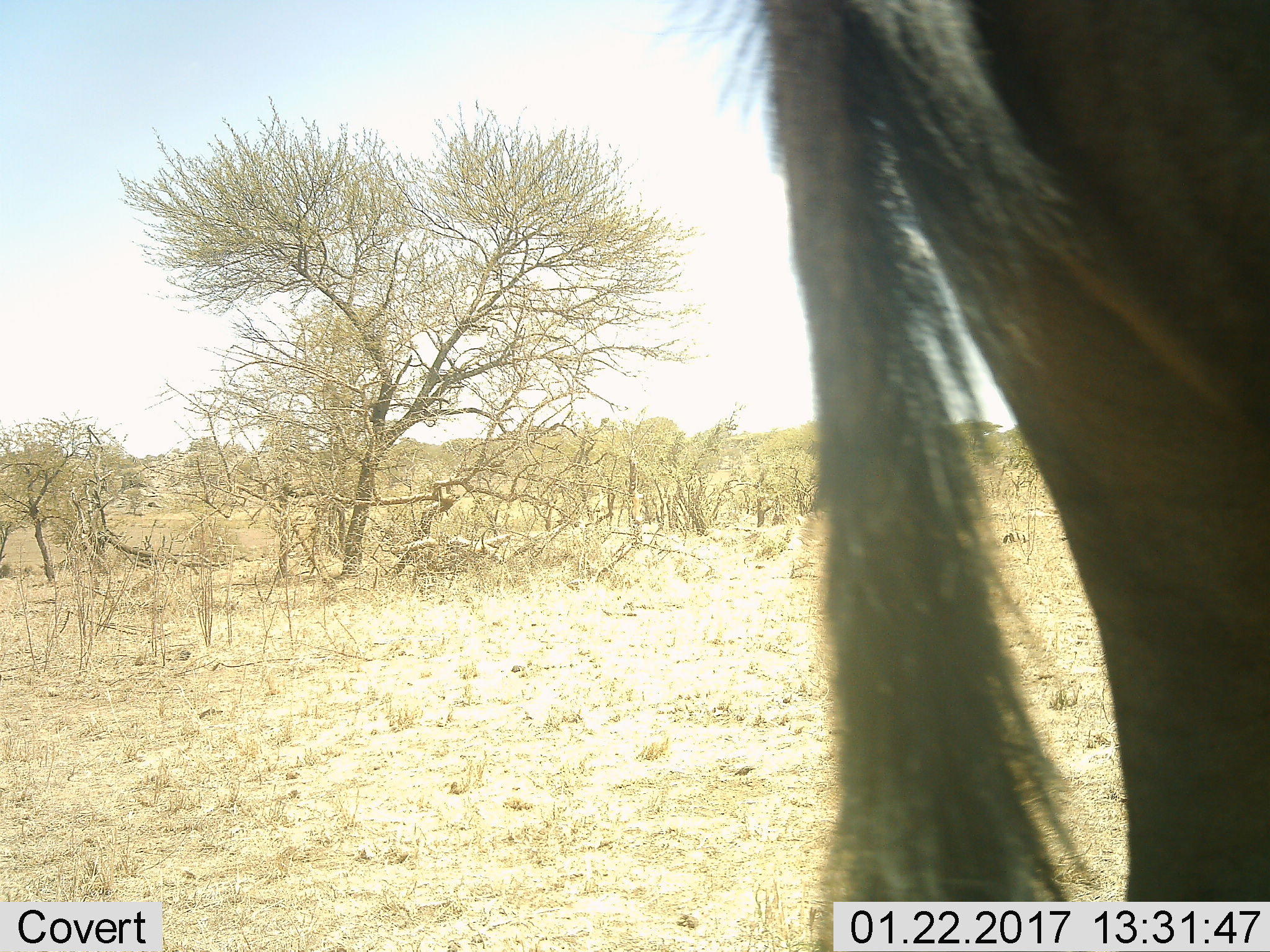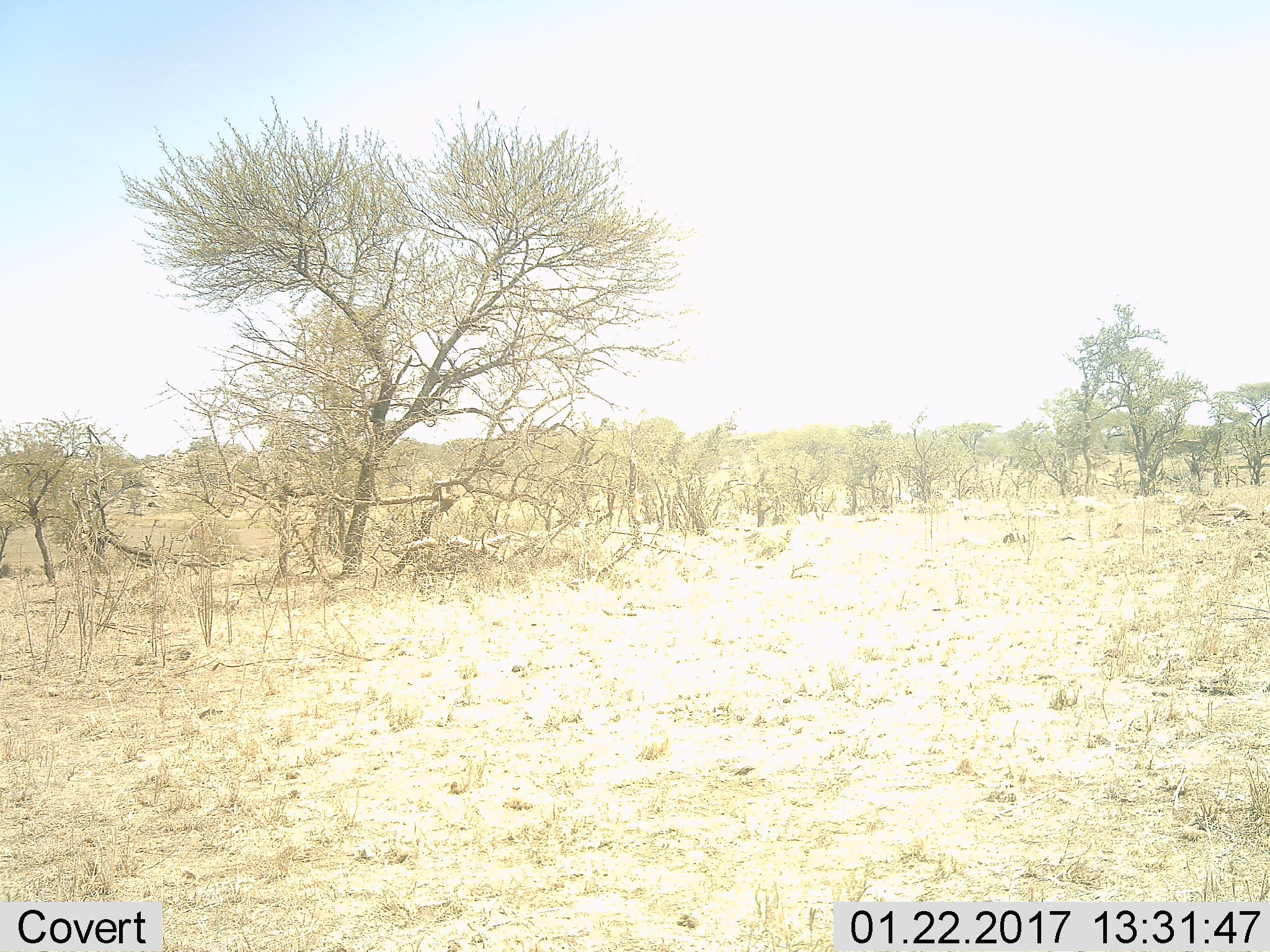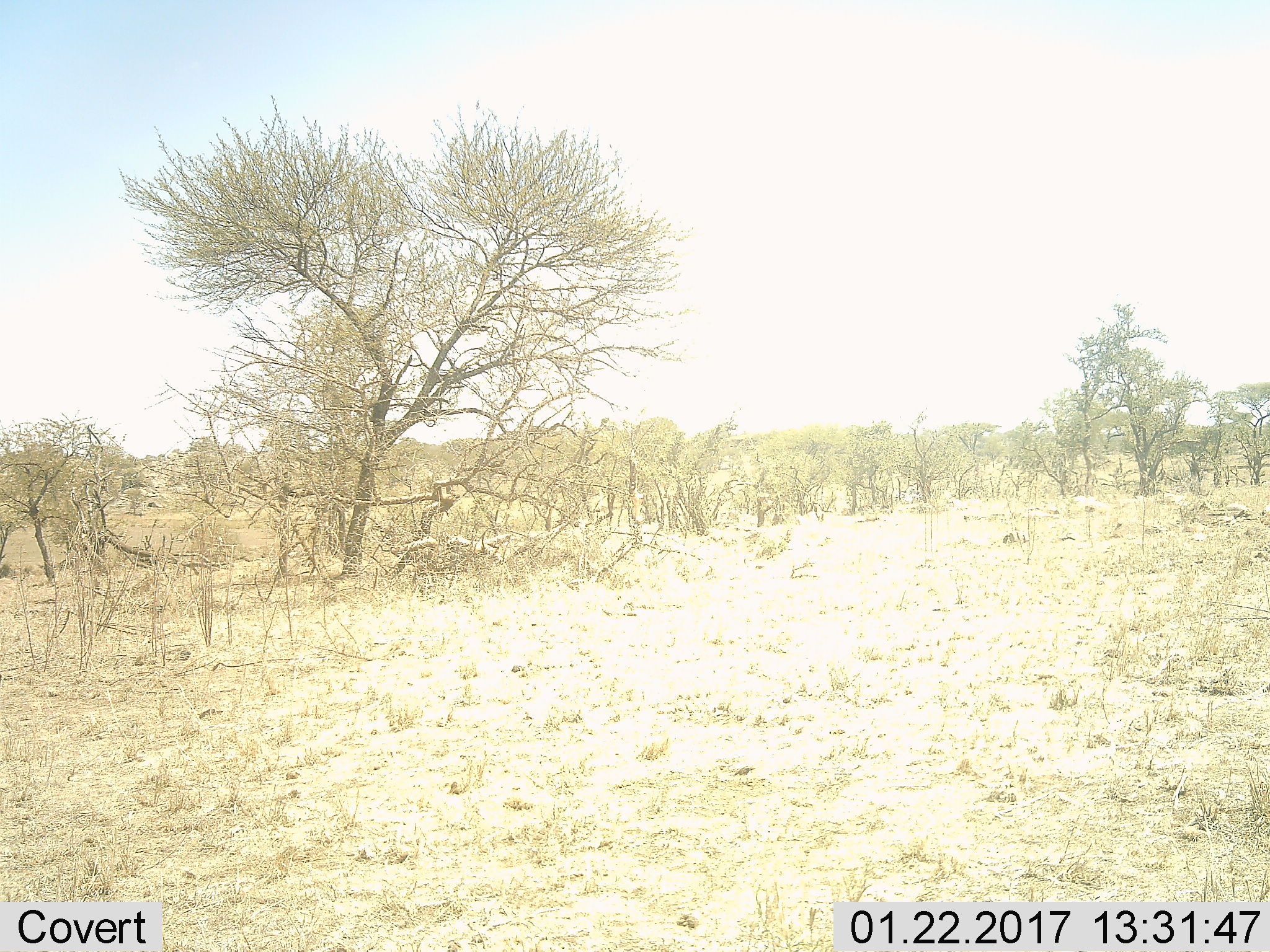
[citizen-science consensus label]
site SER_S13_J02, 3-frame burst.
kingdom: Animalia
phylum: Chordata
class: Mammalia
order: Artiodactyla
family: Bovidae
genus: Connochaetes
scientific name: Connochaetes taurinus taurinus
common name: blue wildebeest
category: wildebeestblue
Wildebeestblue (blue wildebeest) (Connochaetes taurinus taurinus), count 1. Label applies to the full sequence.